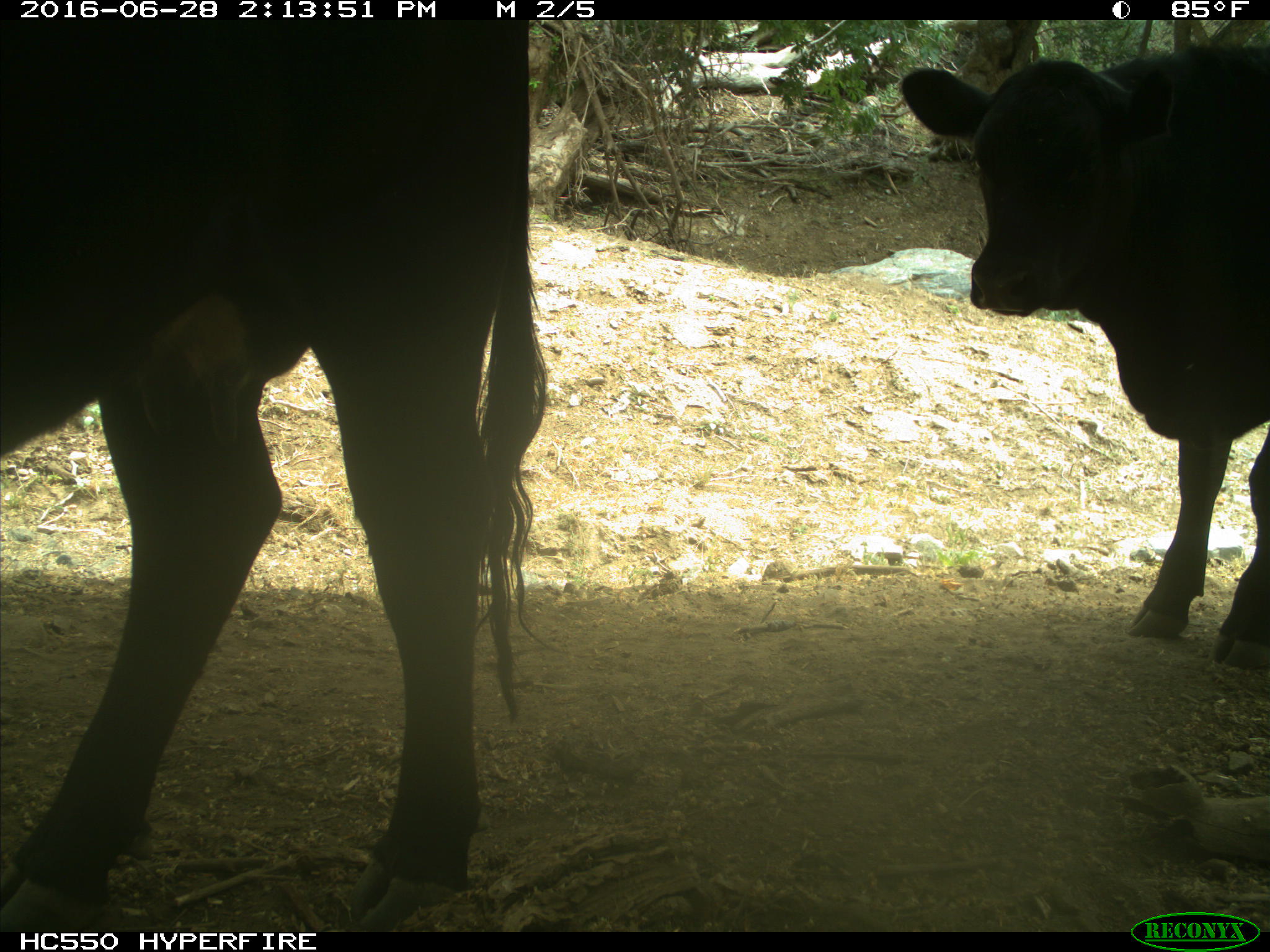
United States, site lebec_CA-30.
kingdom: Animalia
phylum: Chordata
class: Mammalia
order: Artiodactyla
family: Bovidae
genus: Bos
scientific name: Bos taurus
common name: domestic cow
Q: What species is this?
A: Bos taurus (domestic cow).